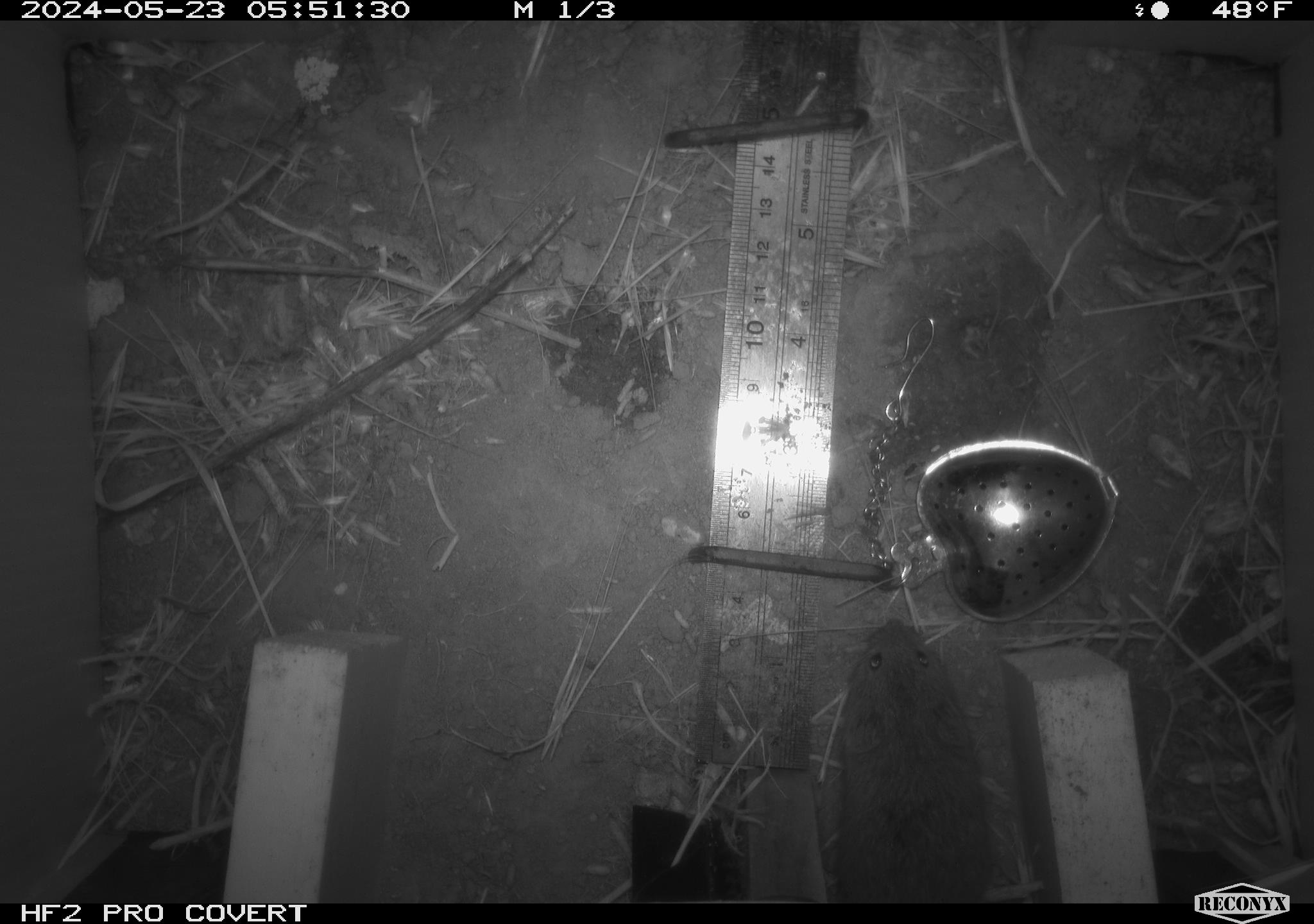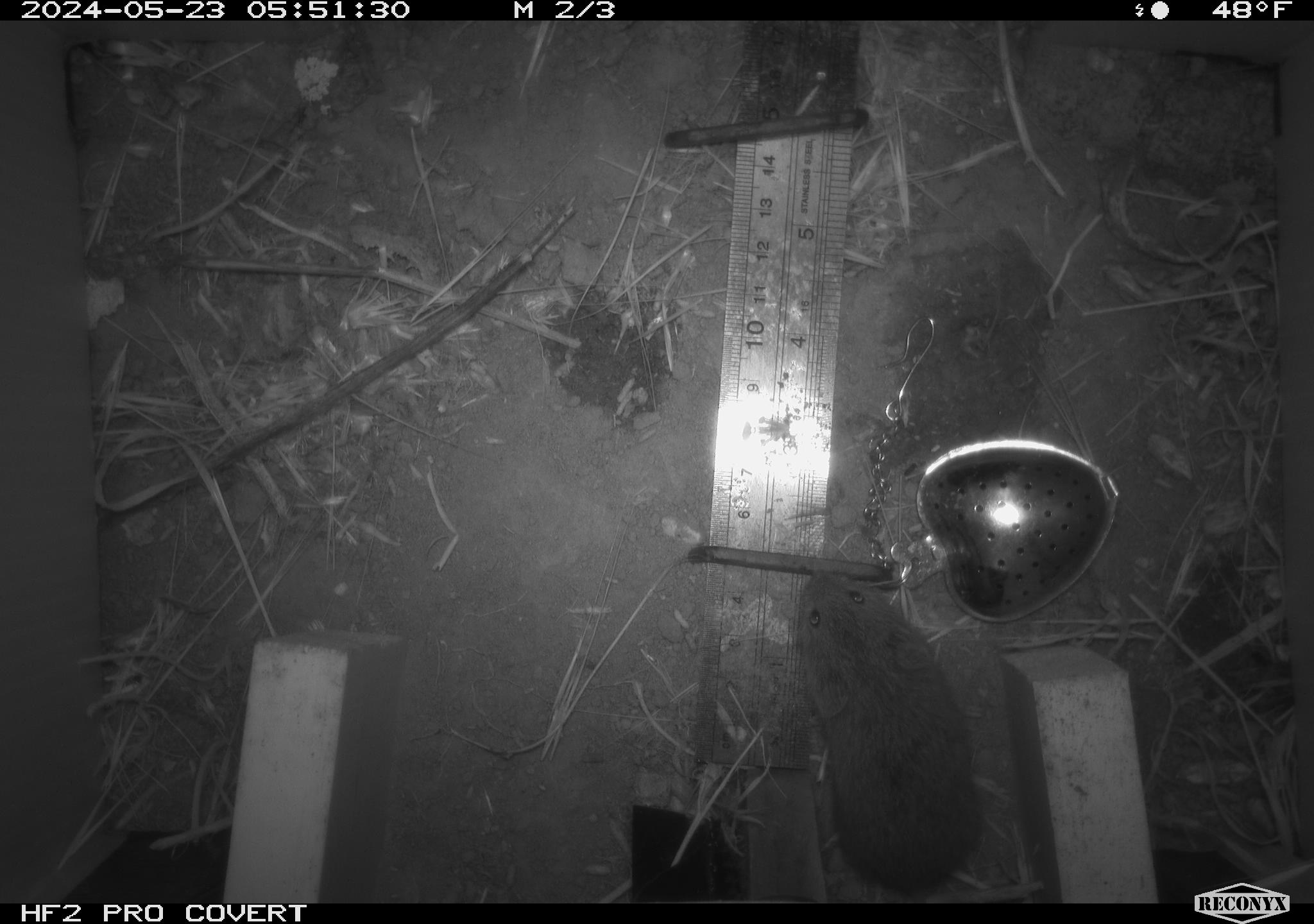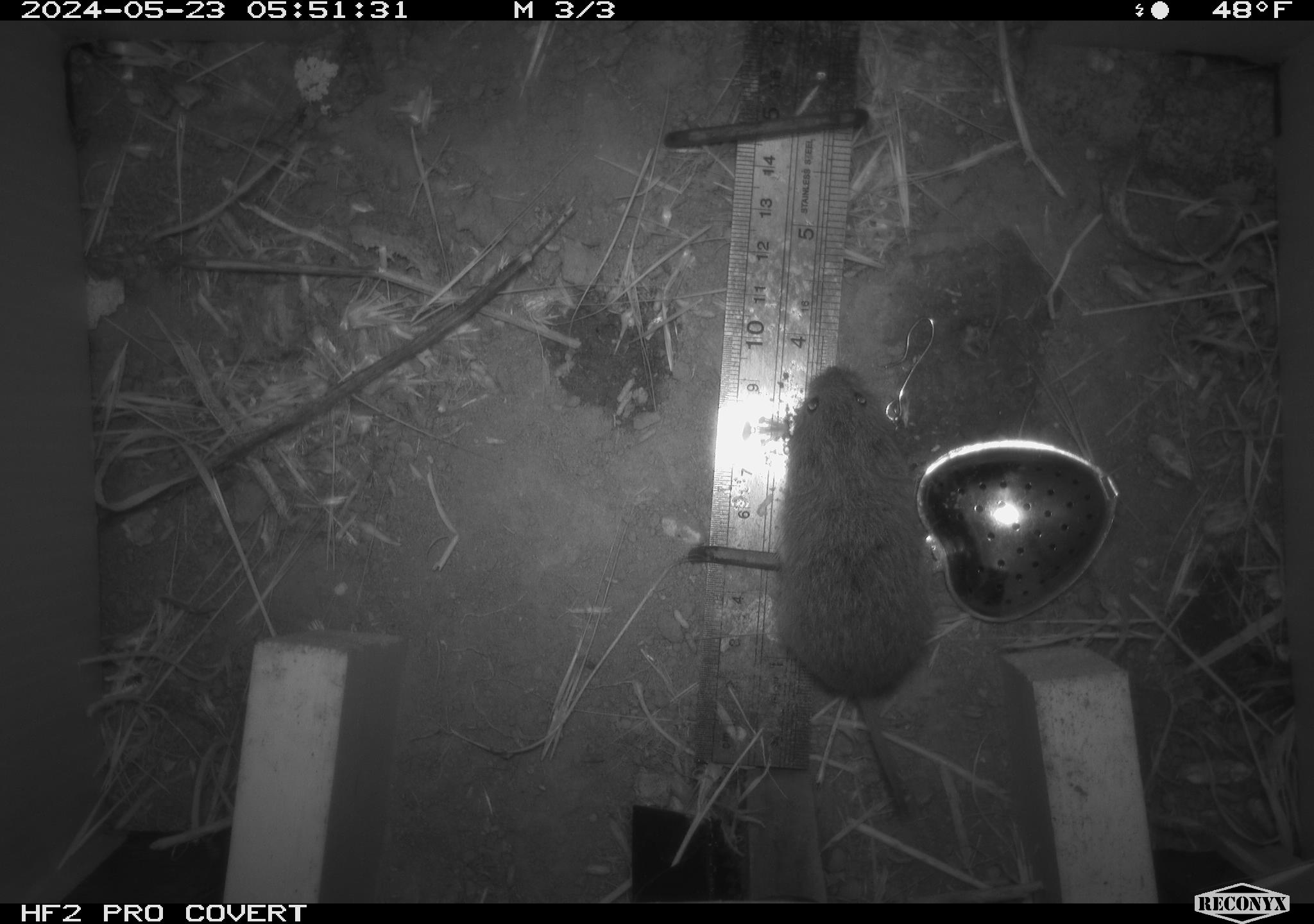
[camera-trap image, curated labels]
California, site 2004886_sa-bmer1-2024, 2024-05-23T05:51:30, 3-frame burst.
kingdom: Animalia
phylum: Chordata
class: Mammalia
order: Rodentia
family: Cricetidae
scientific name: Arvicolinae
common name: voles, lemmings, and muskrats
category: arvicolinae subfamily